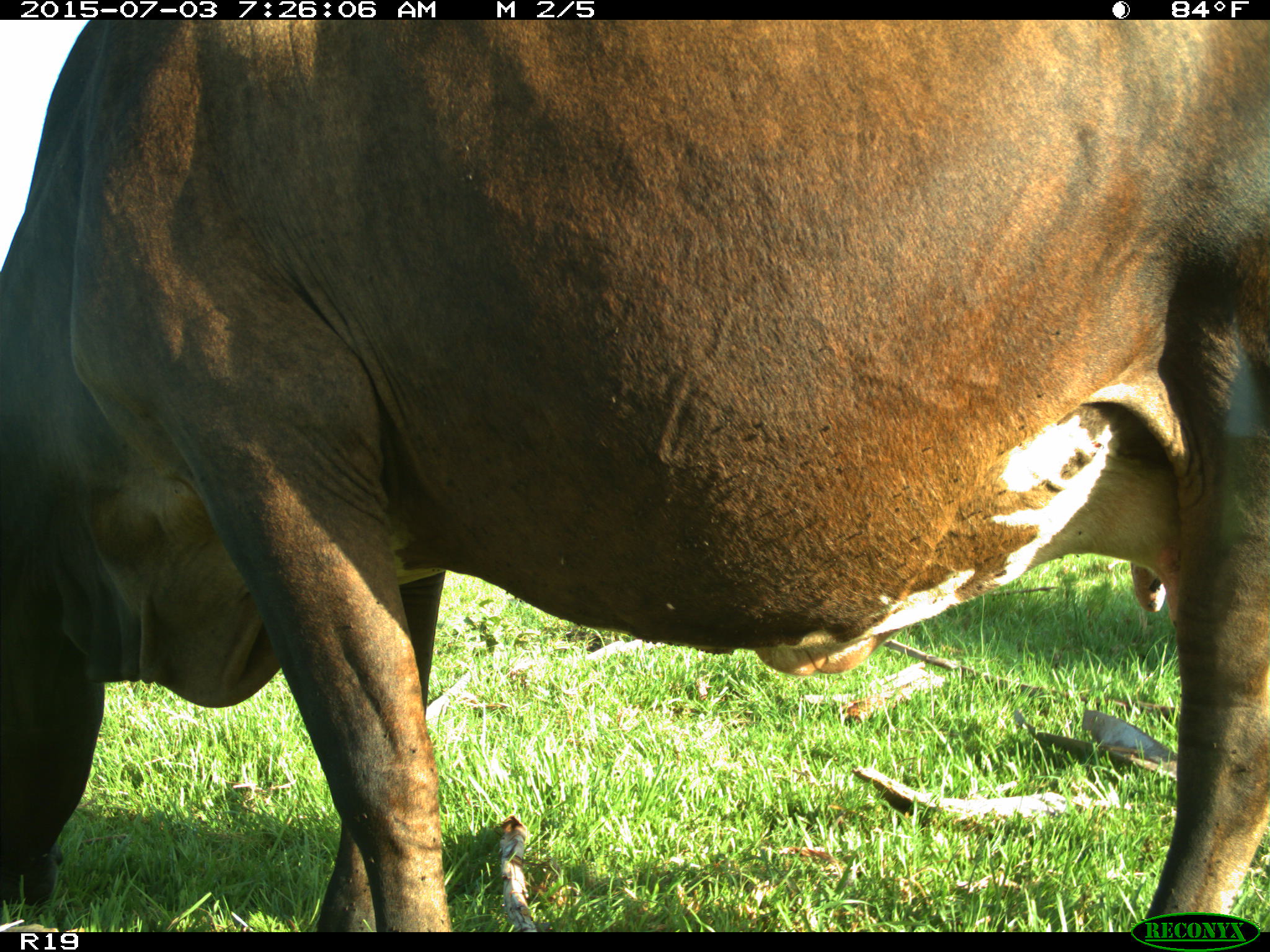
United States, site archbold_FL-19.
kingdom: Animalia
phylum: Chordata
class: Mammalia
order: Artiodactyla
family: Bovidae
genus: Bos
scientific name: Bos taurus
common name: domestic cow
Bos taurus (domestic cow).